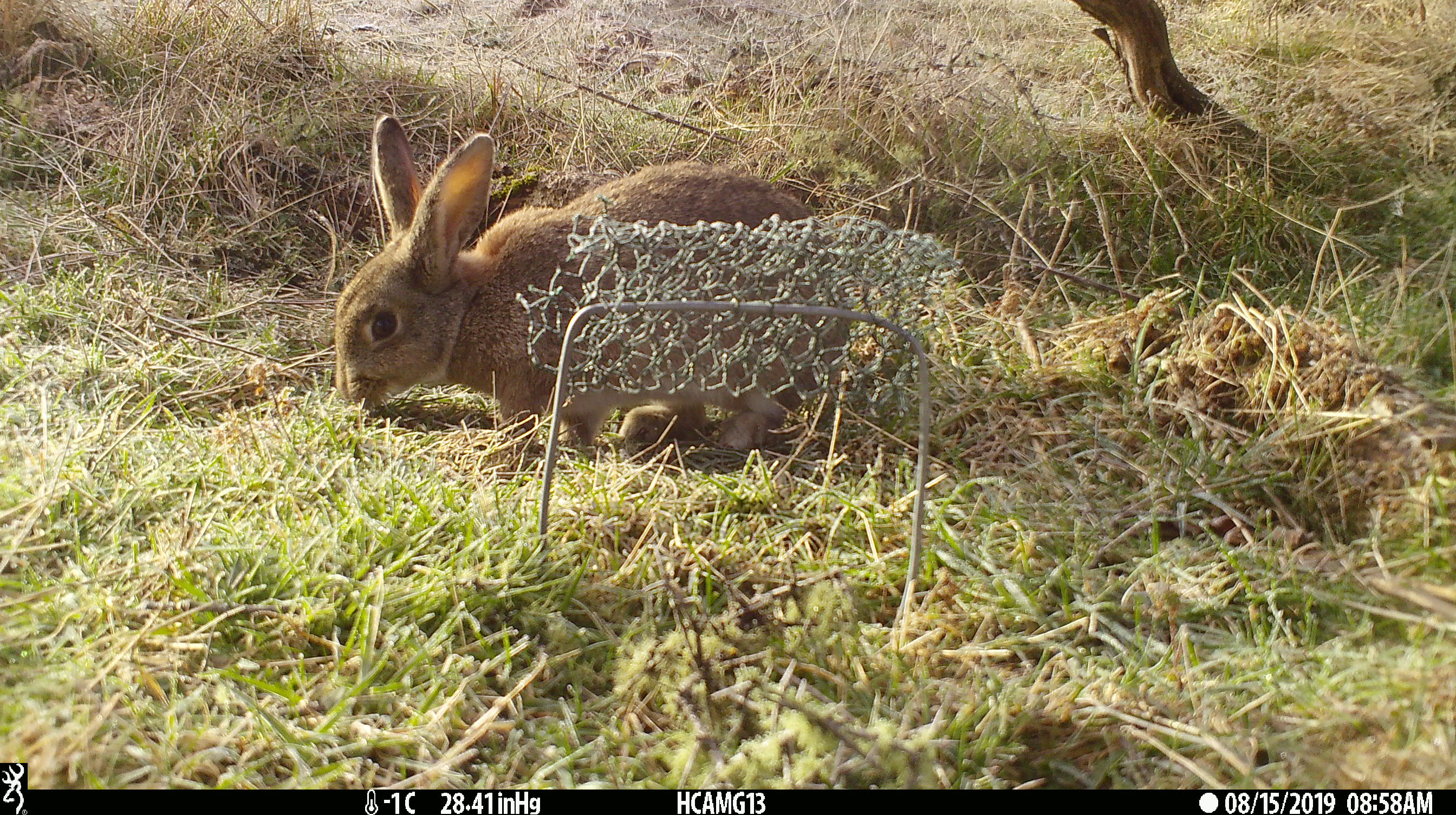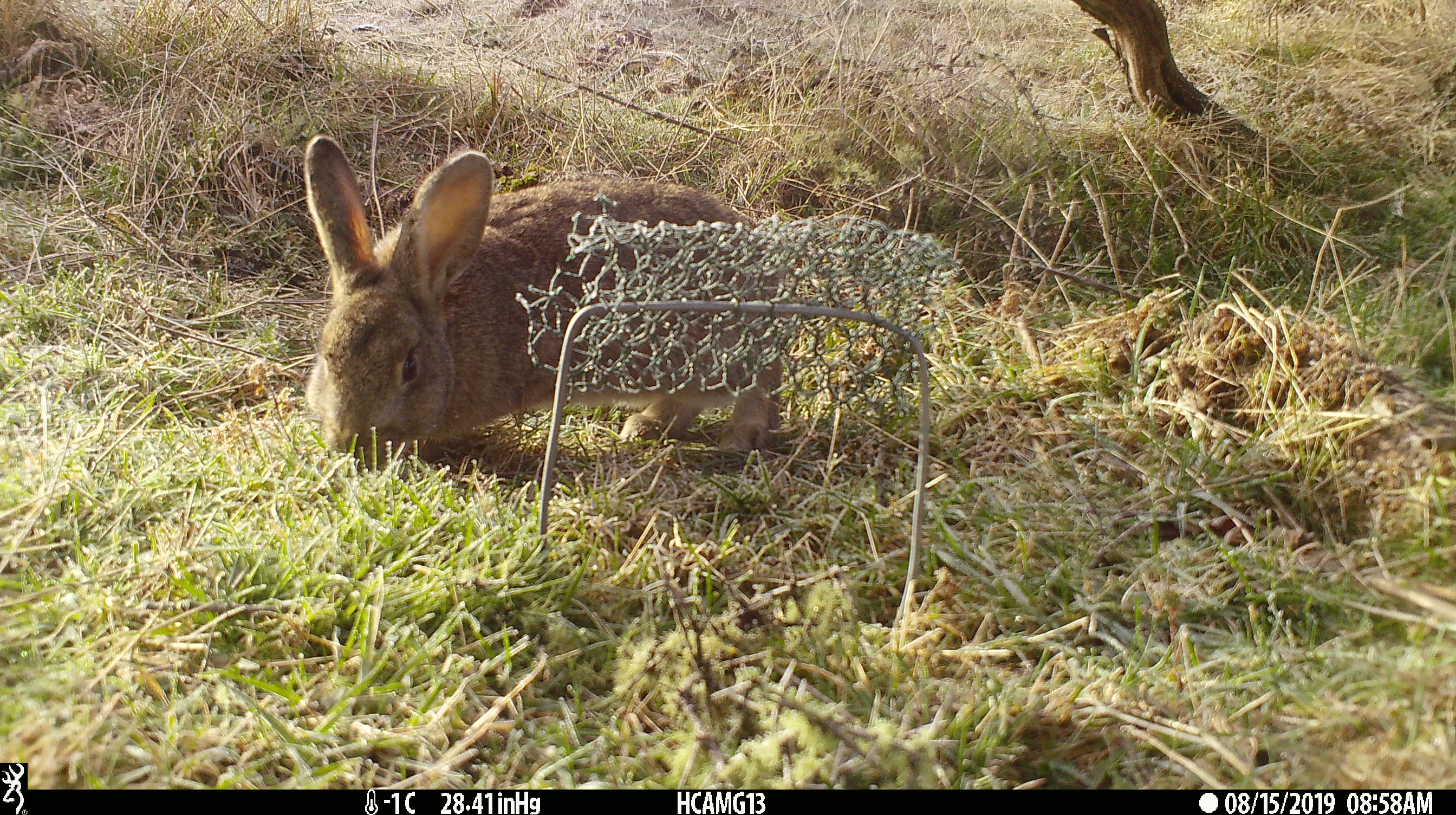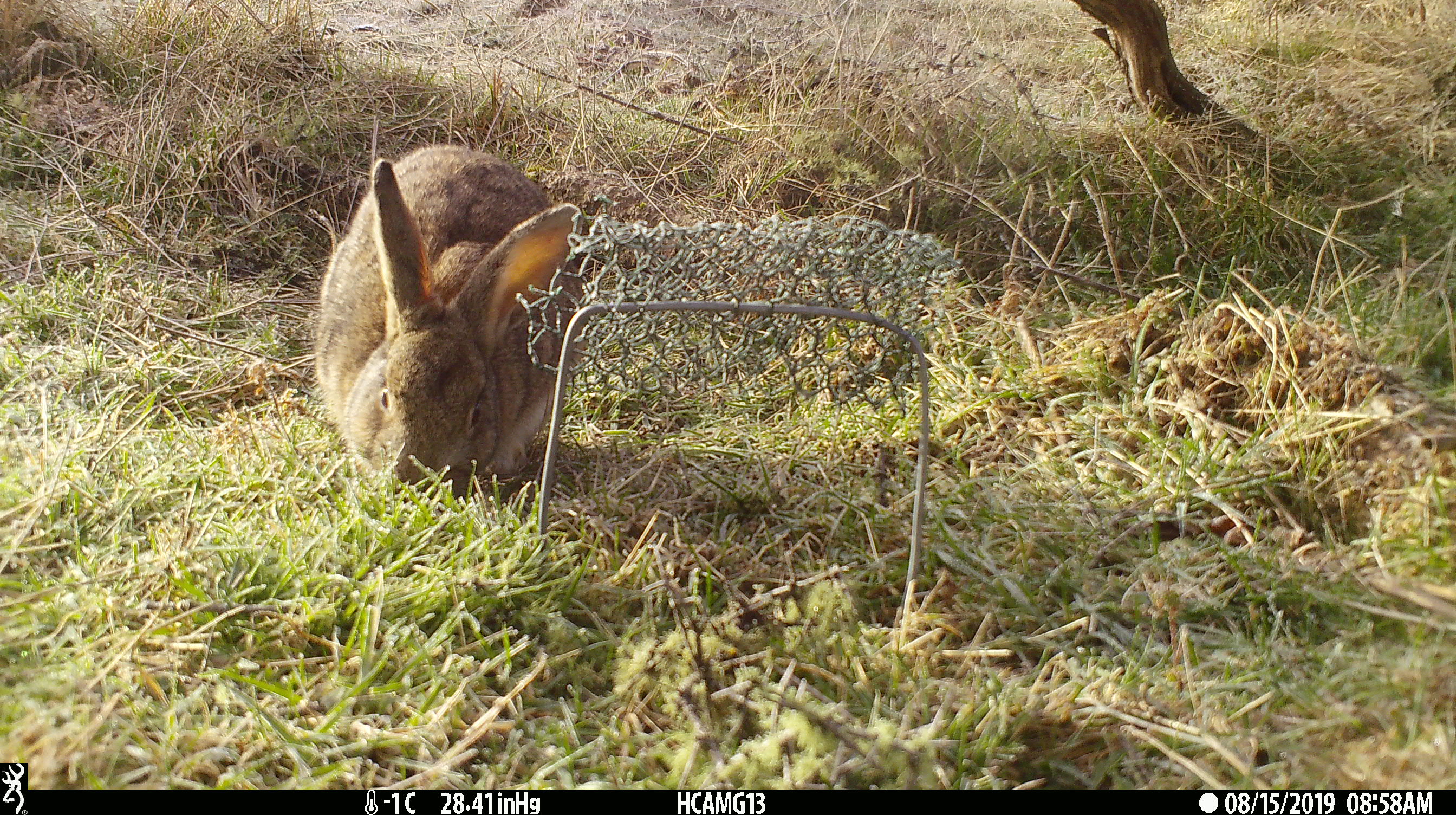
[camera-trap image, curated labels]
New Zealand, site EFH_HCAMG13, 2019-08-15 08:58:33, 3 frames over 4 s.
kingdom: Animalia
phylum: Chordata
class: Mammalia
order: Lagomorpha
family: Leporidae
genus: Oryctolagus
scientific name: Oryctolagus cuniculus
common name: european rabbit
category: rabbit